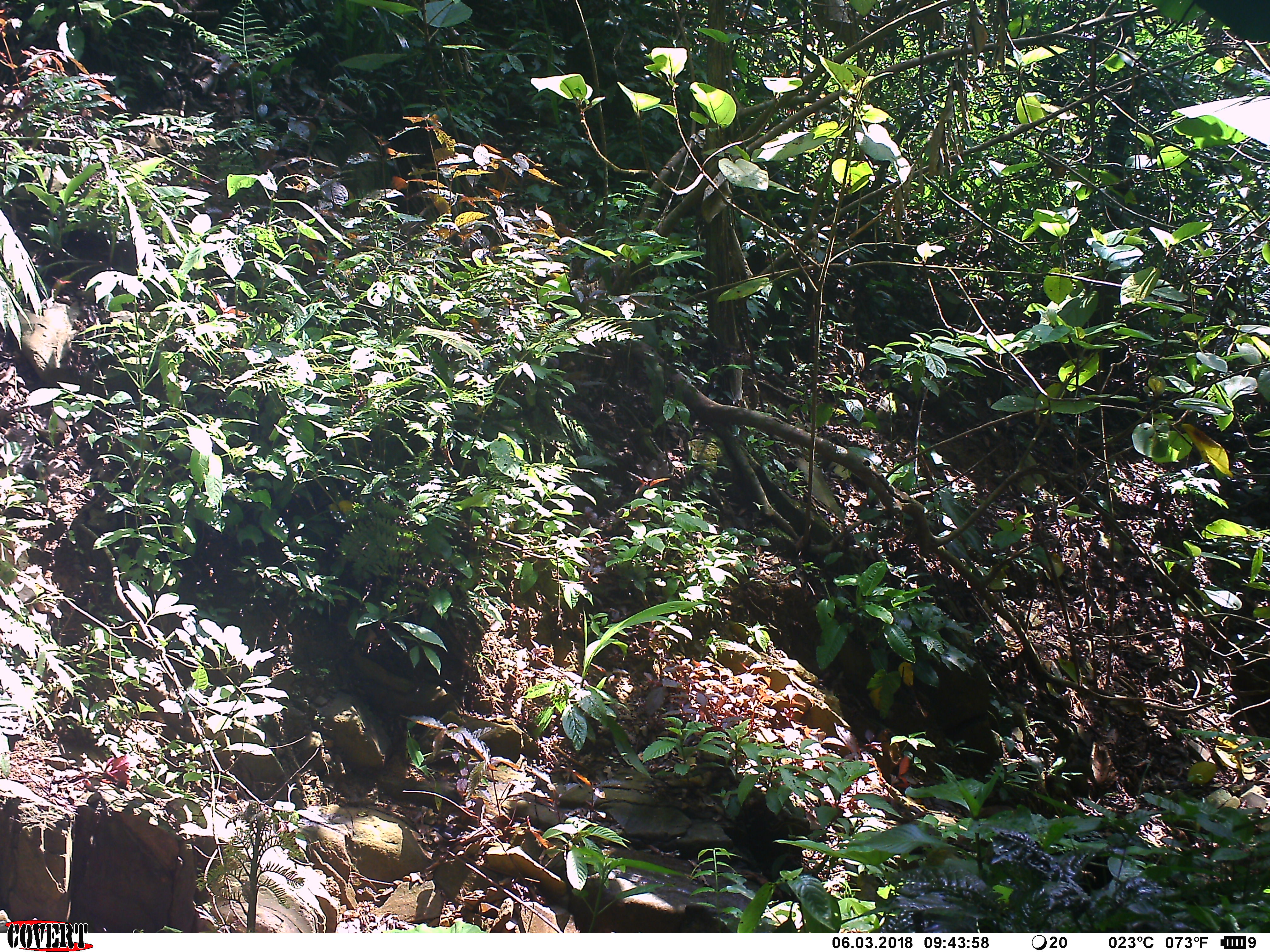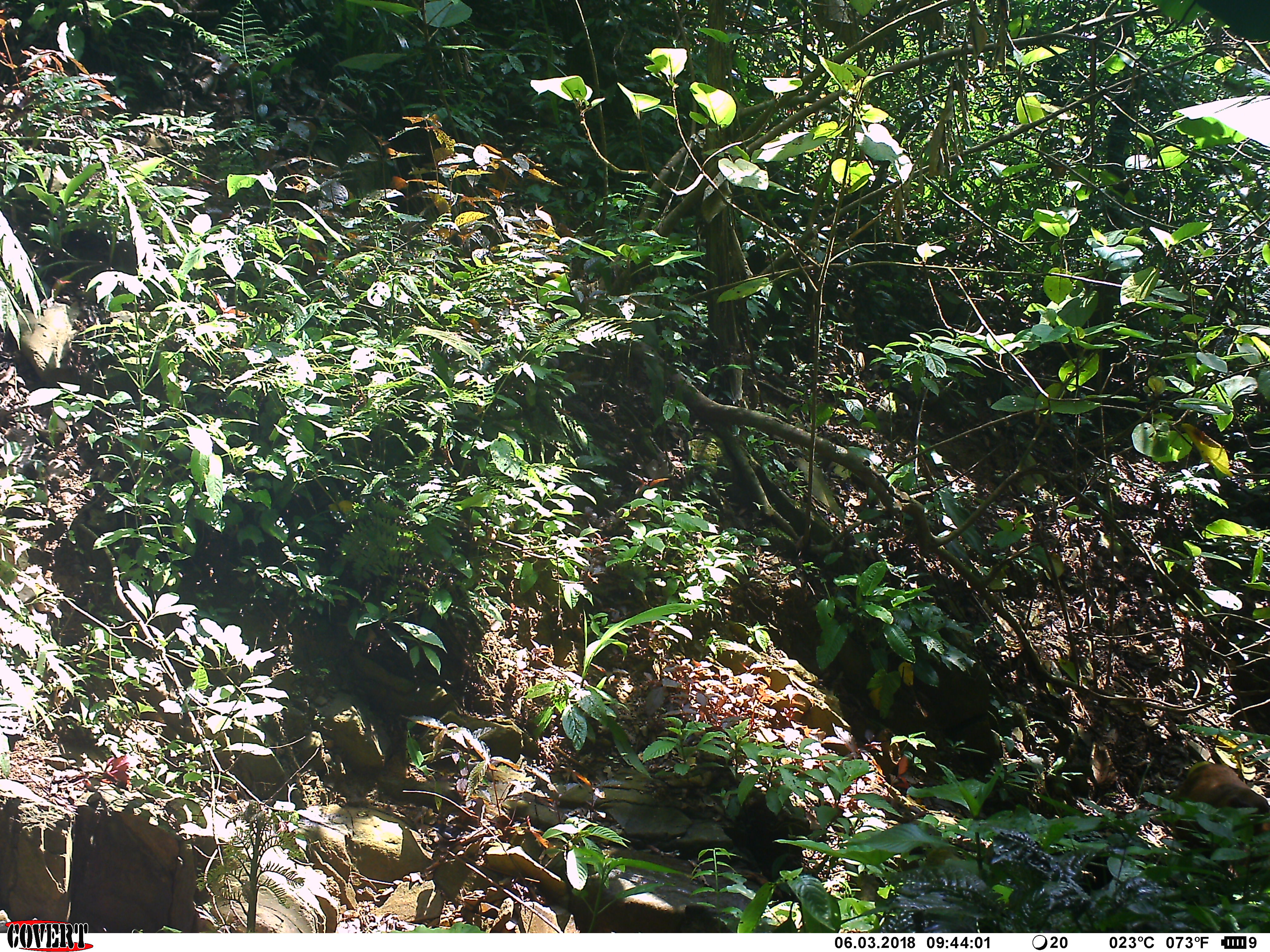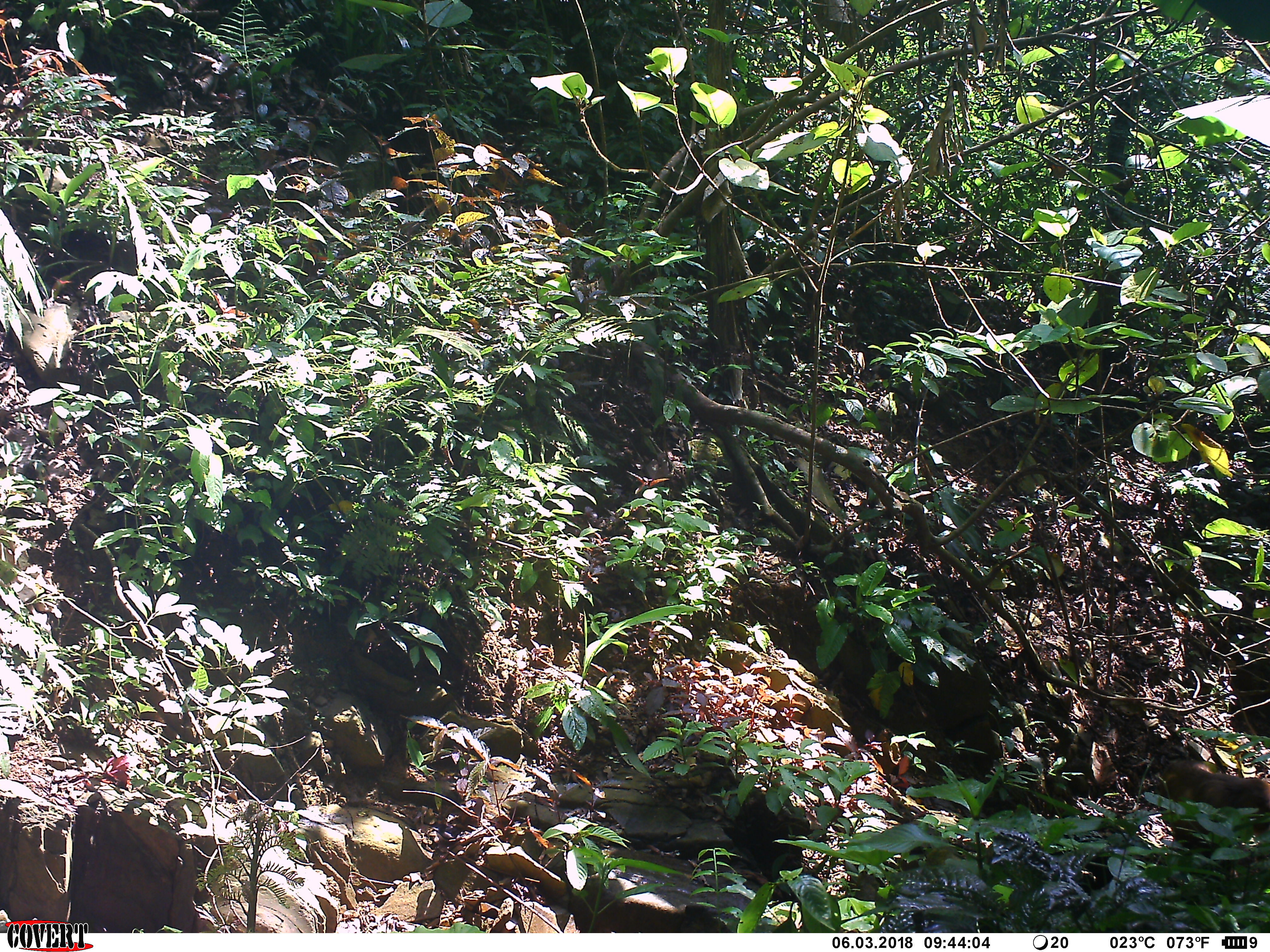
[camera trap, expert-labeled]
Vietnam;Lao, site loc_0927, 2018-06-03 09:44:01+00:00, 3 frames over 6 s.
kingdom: Animalia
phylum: Chordata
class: Mammalia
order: Primates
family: Cercopithecidae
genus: Macaca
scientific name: Macaca arctoides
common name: stump-tailed macaque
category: stump tailed macaque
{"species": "stump tailed macaque (stump-tailed macaque) (Macaca arctoides)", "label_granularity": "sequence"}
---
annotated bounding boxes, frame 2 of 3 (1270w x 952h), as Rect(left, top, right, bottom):
stump tailed macaque: Rect(1170, 760, 1270, 879)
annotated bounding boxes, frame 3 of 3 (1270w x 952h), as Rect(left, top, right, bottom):
stump tailed macaque: Rect(1158, 757, 1270, 870)